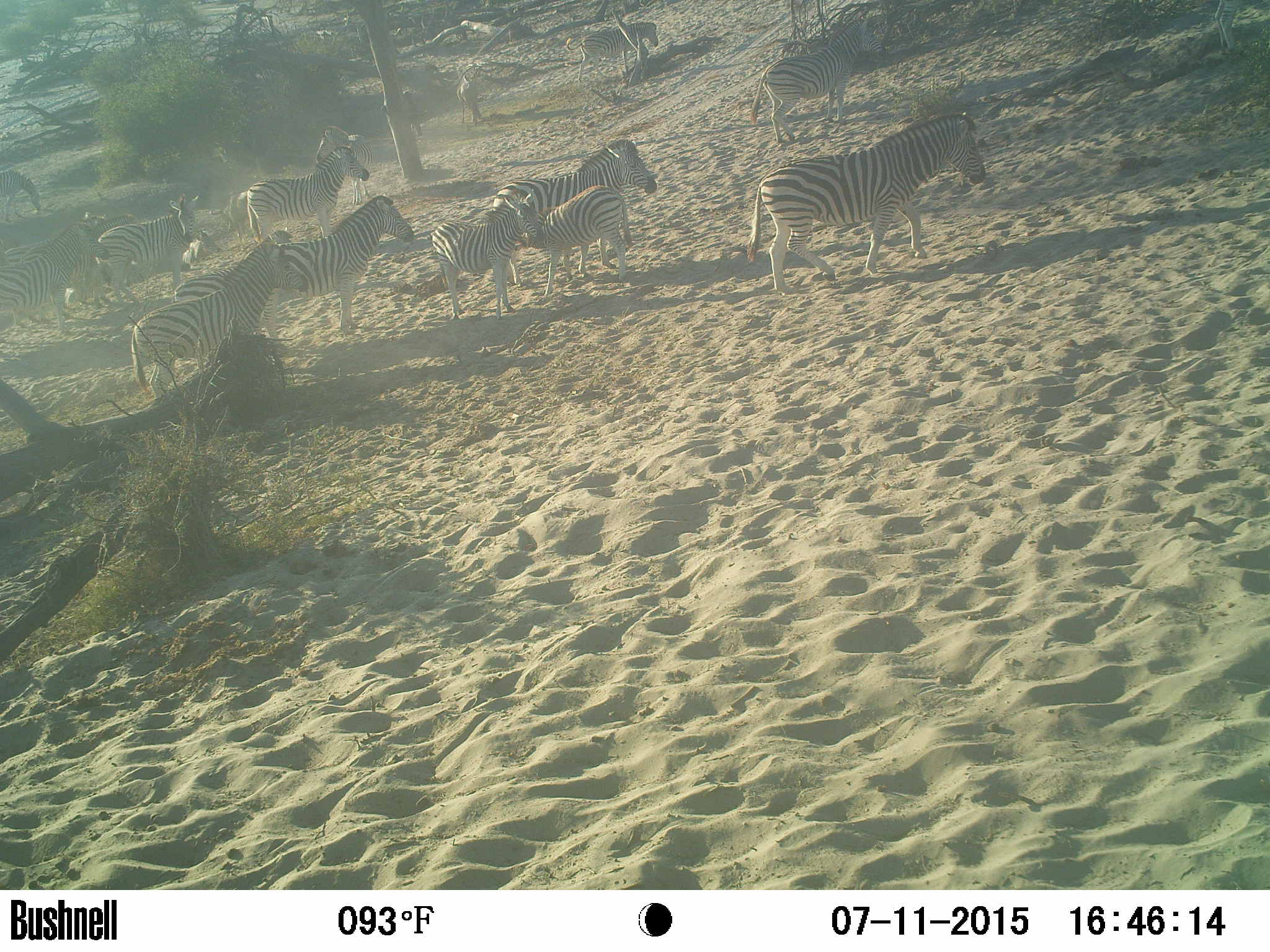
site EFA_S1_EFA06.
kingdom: Animalia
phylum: Chordata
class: Mammalia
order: Perissodactyla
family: Equidae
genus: Equus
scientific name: Equus quagga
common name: plains zebra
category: zebraplains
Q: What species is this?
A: Zebraplains (plains zebra) (Equus quagga).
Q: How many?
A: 11-50.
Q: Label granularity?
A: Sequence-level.